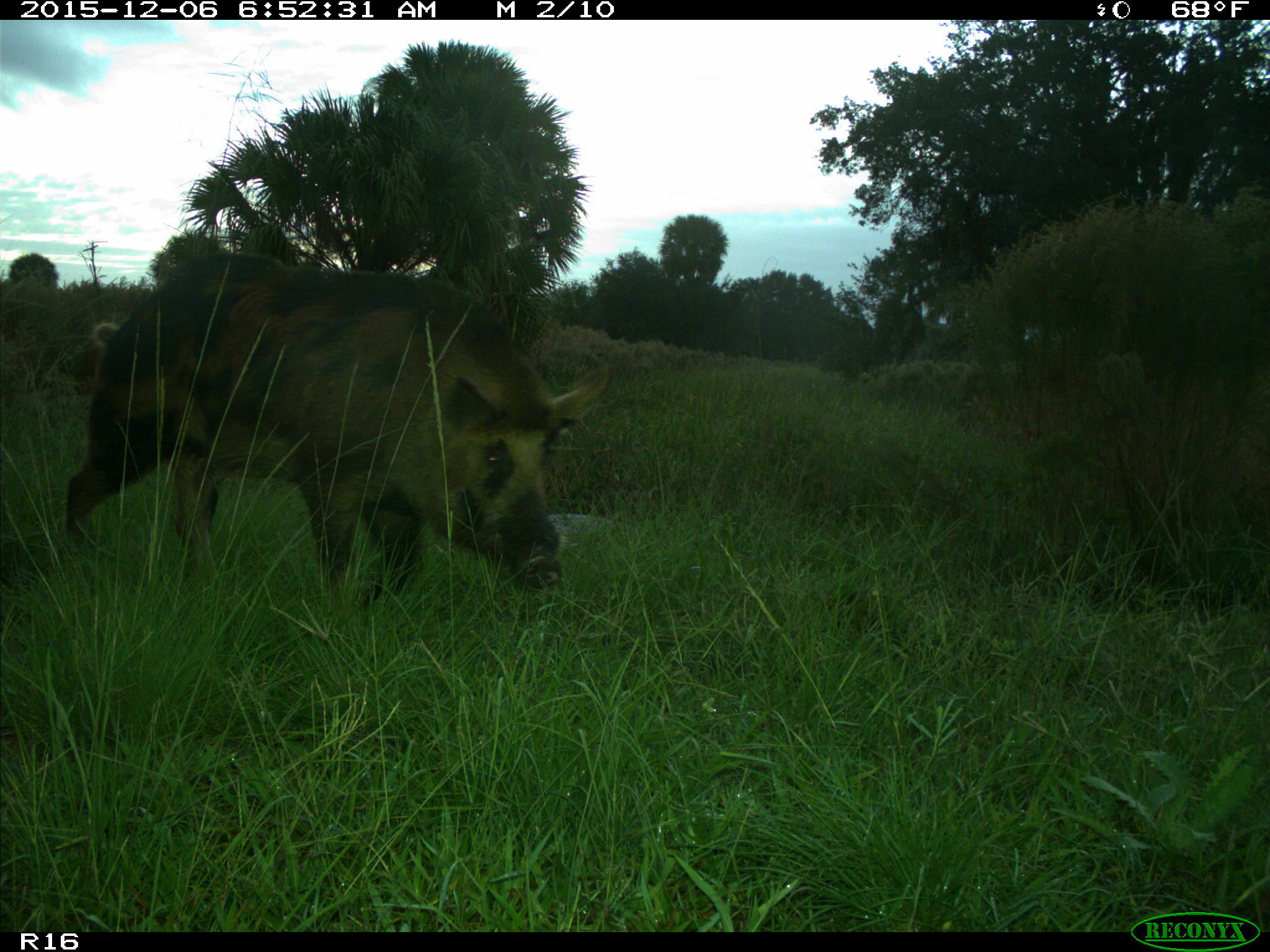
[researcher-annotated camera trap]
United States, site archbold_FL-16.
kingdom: Animalia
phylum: Chordata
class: Mammalia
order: Artiodactyla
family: Suidae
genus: Sus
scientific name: Sus scrofa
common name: wild boar